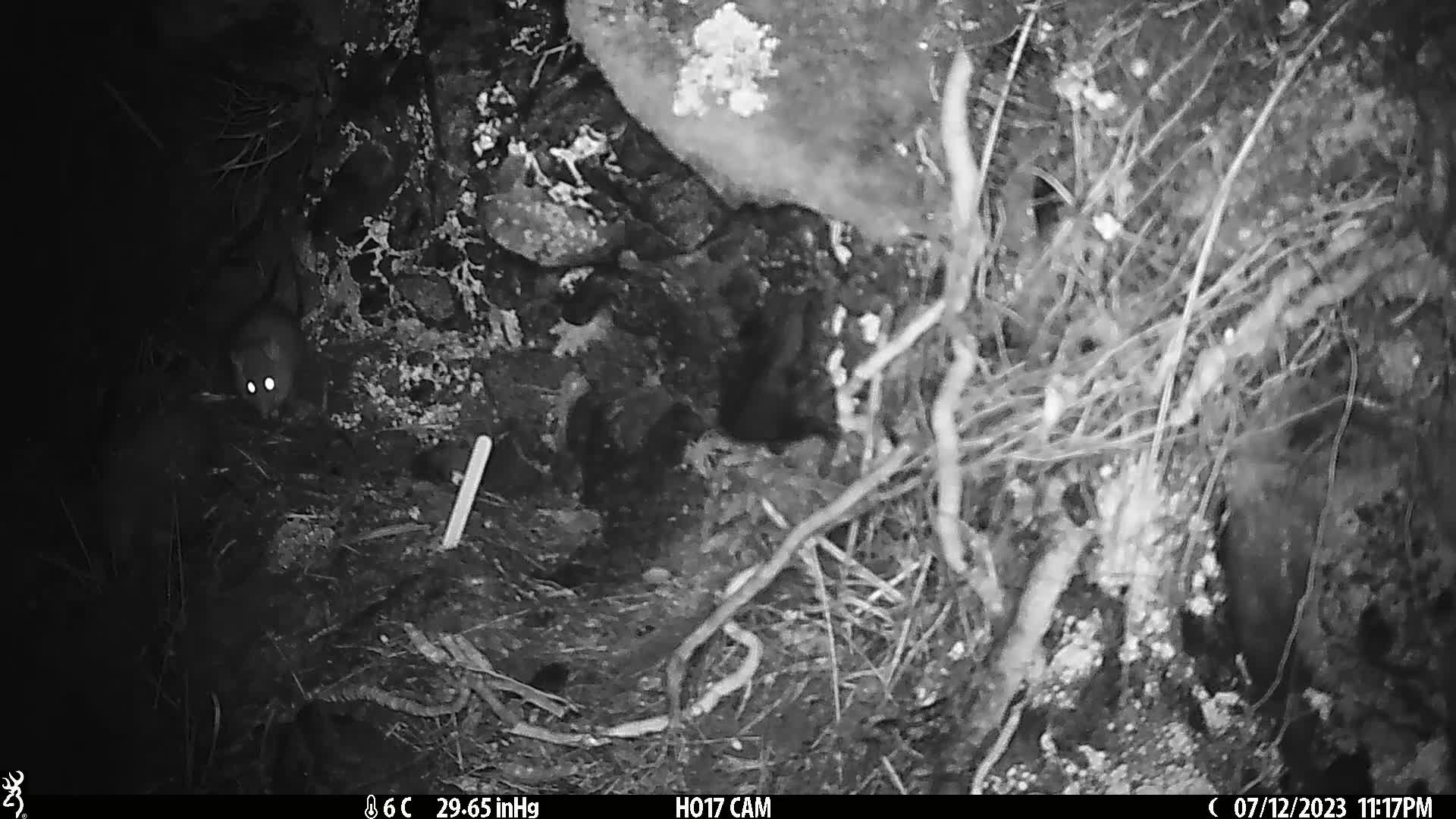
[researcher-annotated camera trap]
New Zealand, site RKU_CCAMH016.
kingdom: Animalia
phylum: Chordata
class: Mammalia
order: Rodentia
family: Muridae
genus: Rattus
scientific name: Rattus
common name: rat